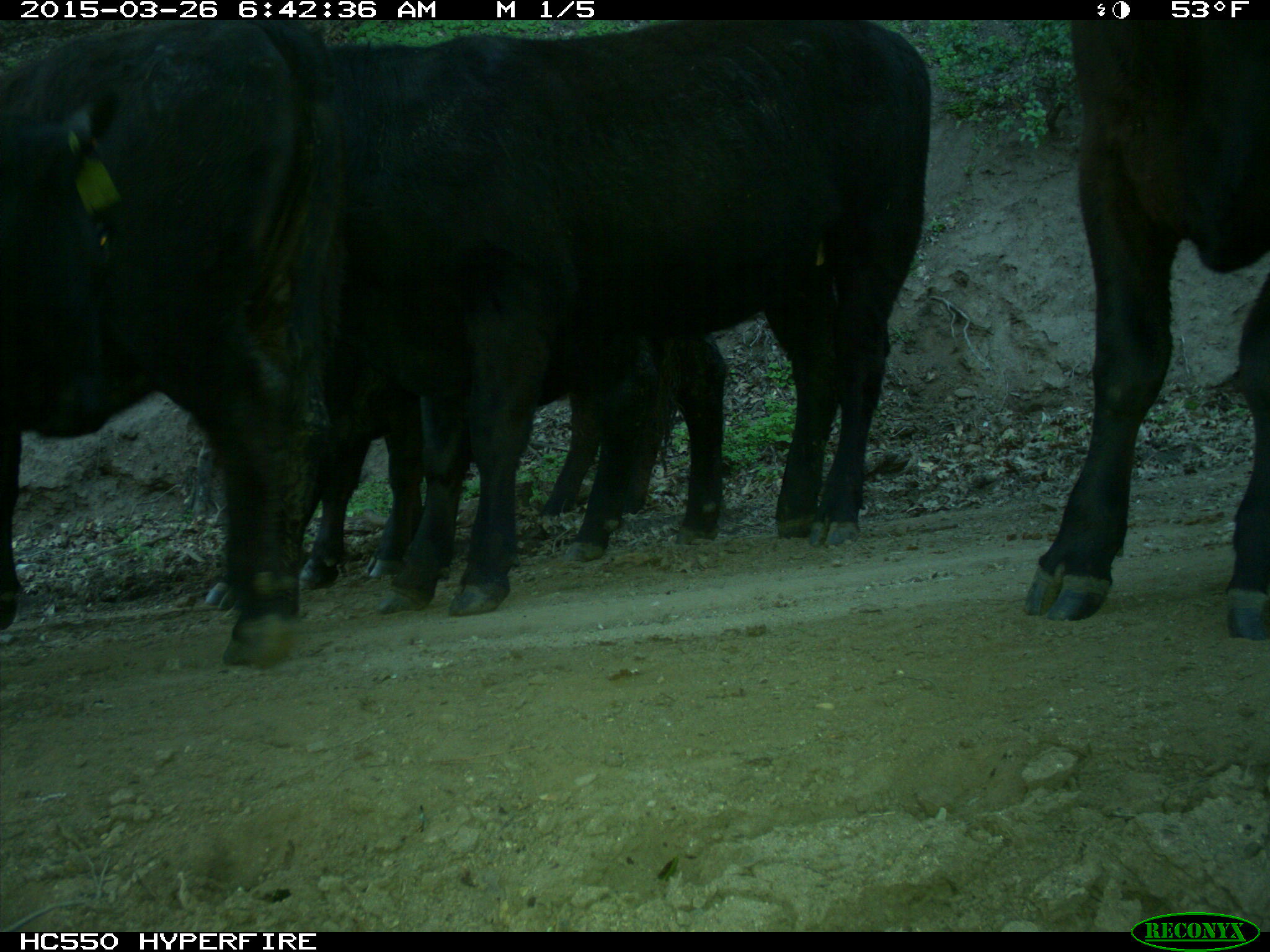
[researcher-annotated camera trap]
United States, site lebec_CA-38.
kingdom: Animalia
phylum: Chordata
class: Mammalia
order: Artiodactyla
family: Bovidae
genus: Bos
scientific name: Bos taurus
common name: domestic cow